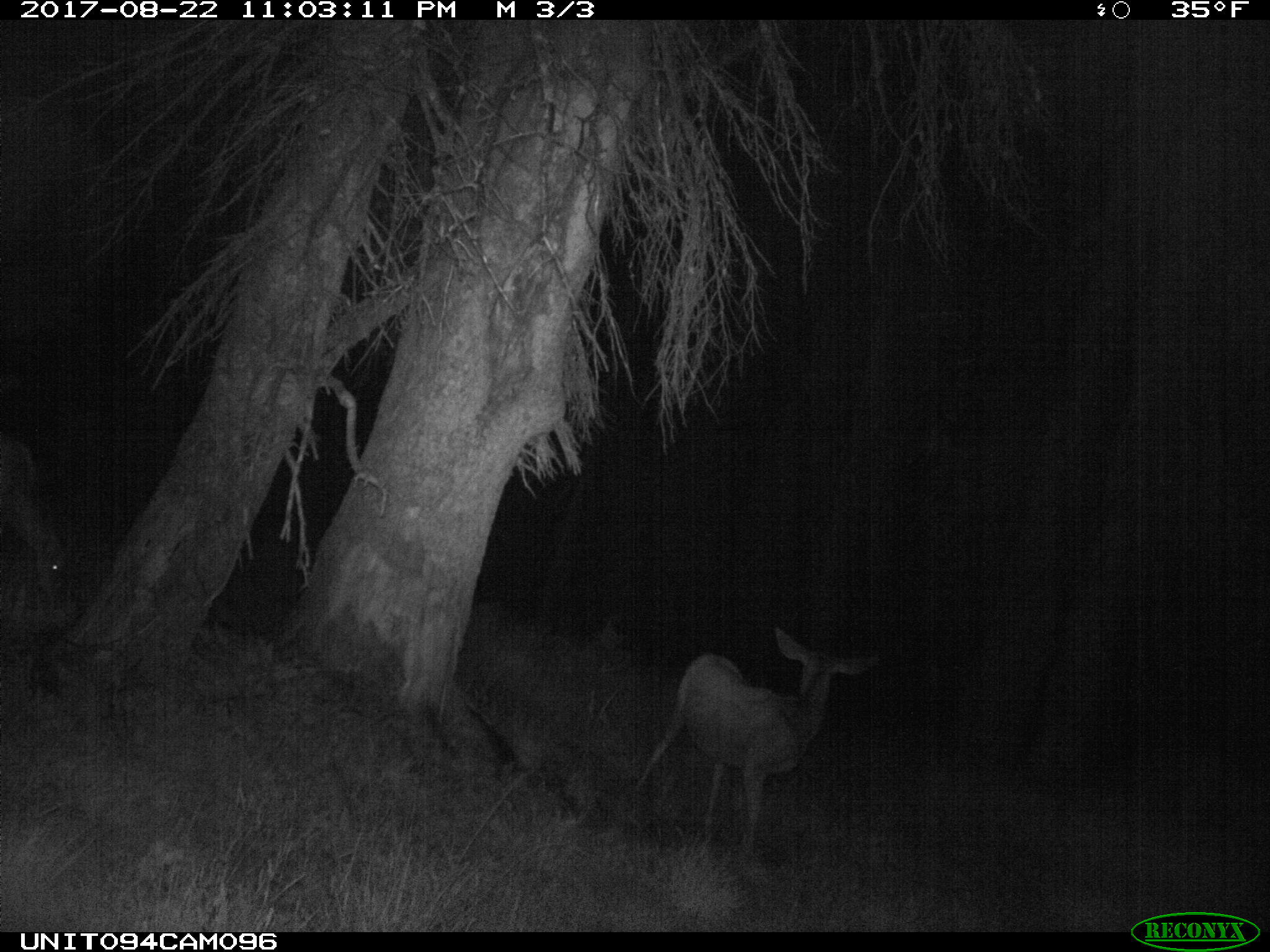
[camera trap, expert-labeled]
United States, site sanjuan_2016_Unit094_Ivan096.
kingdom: Animalia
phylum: Chordata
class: Mammalia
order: Artiodactyla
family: Cervidae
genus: Odocoileus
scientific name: Odocoileus hemionus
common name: mule deer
Odocoileus hemionus (mule deer).